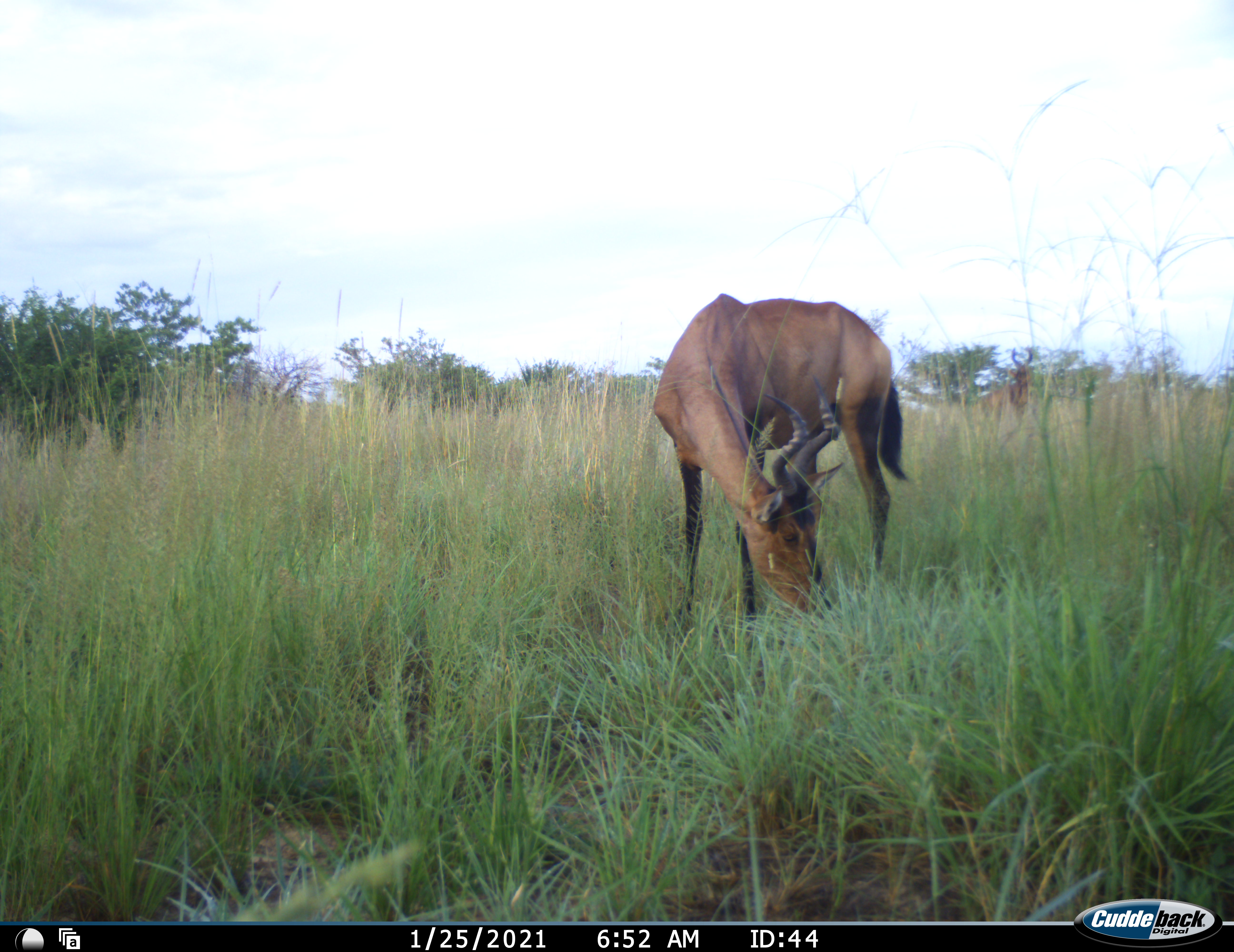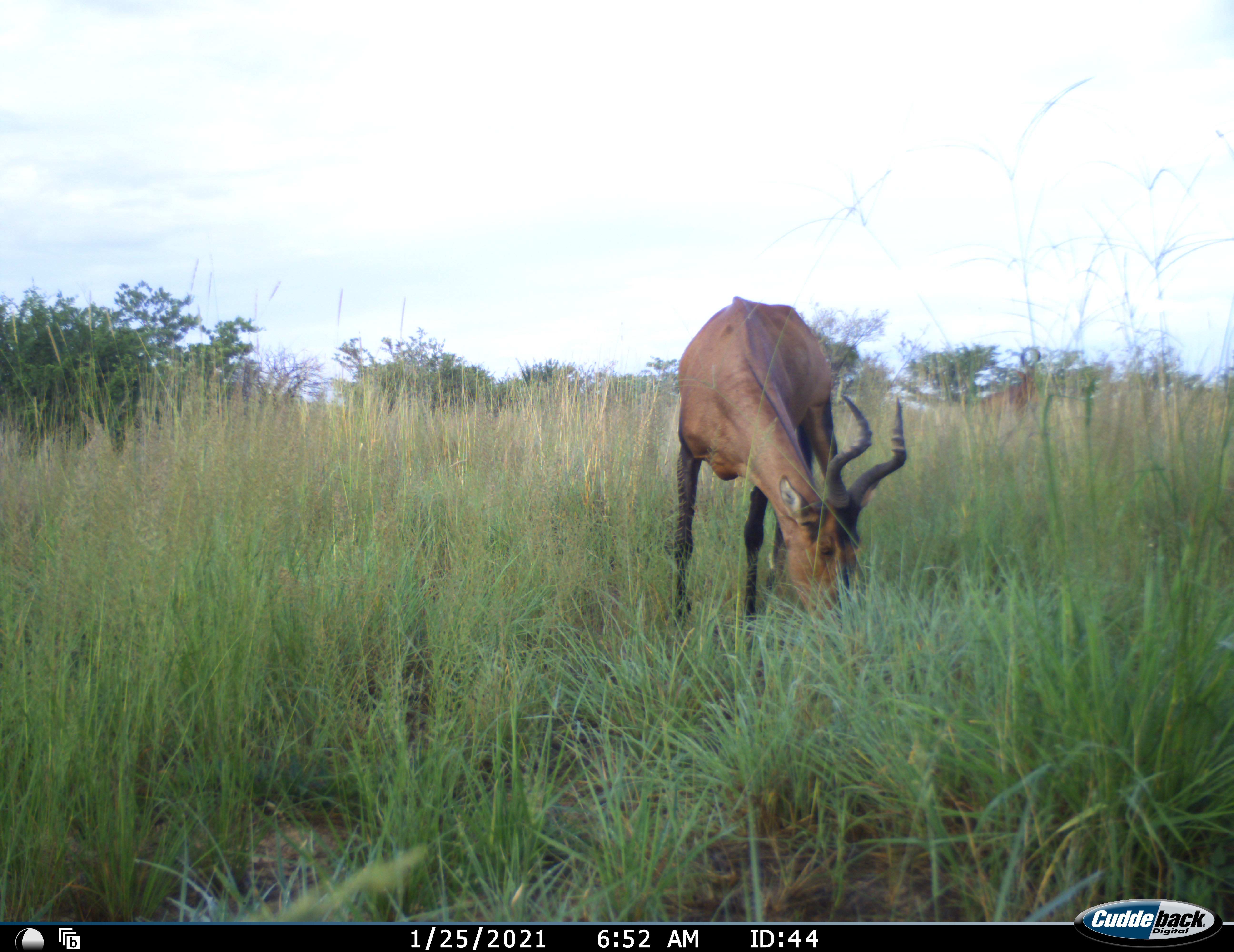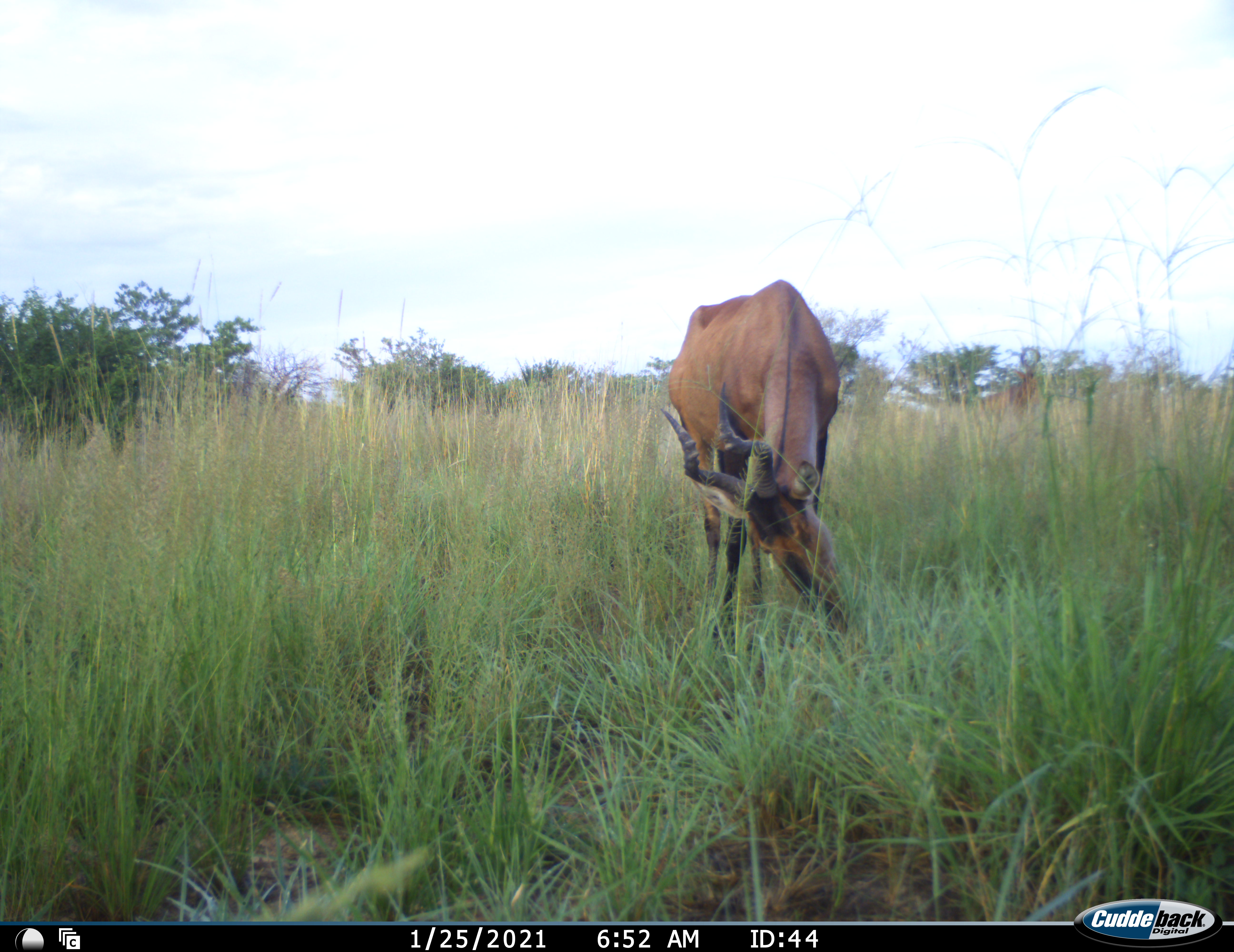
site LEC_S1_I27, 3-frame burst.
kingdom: Animalia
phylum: Chordata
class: Mammalia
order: Artiodactyla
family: Bovidae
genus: Alcelaphus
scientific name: Alcelaphus buselaphus caama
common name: red hartebeest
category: hartebeestred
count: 1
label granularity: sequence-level